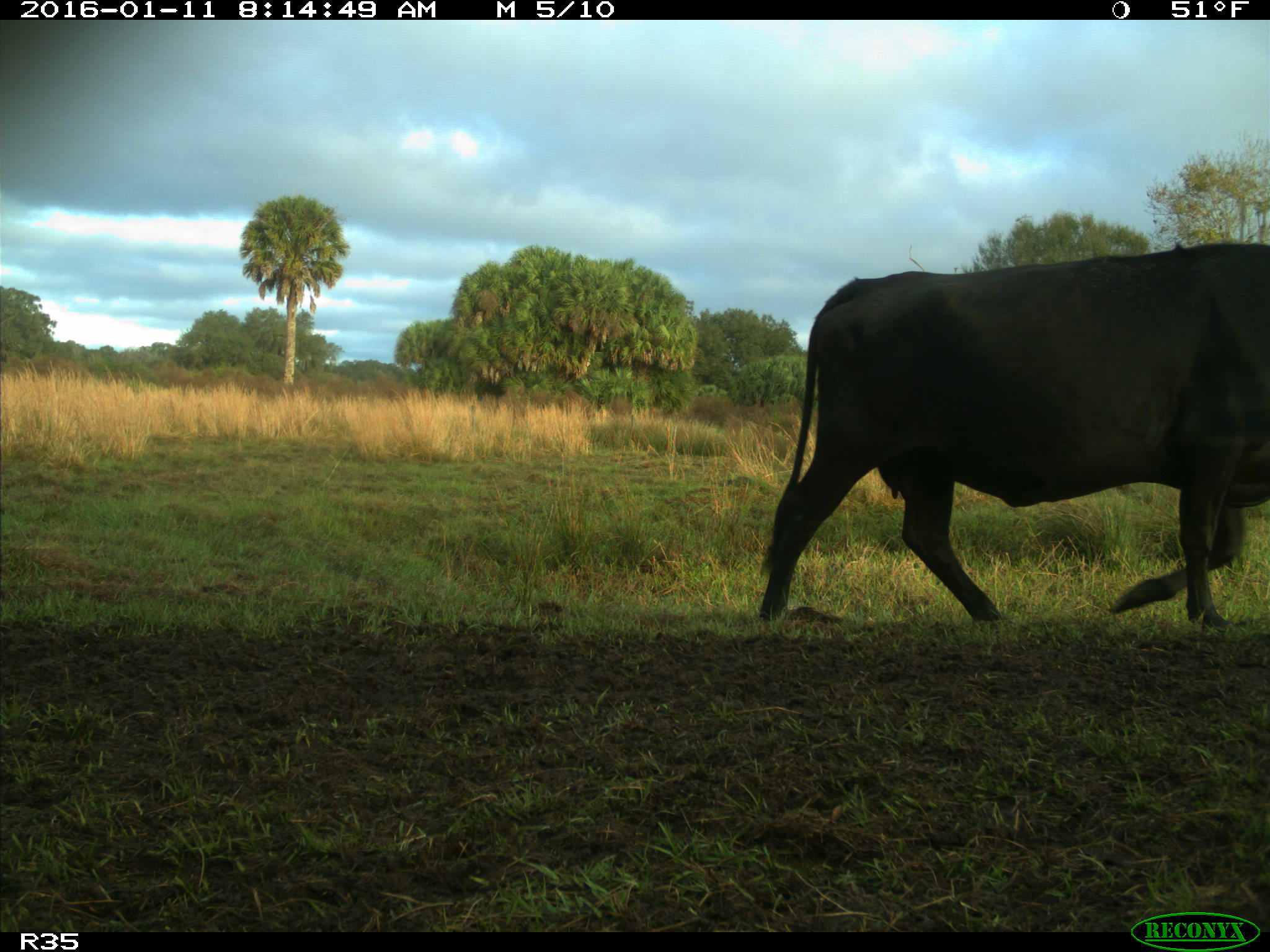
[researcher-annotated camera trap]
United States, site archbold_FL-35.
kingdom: Animalia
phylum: Chordata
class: Mammalia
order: Artiodactyla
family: Bovidae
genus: Bos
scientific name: Bos taurus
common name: domestic cow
Bos taurus (domestic cow).